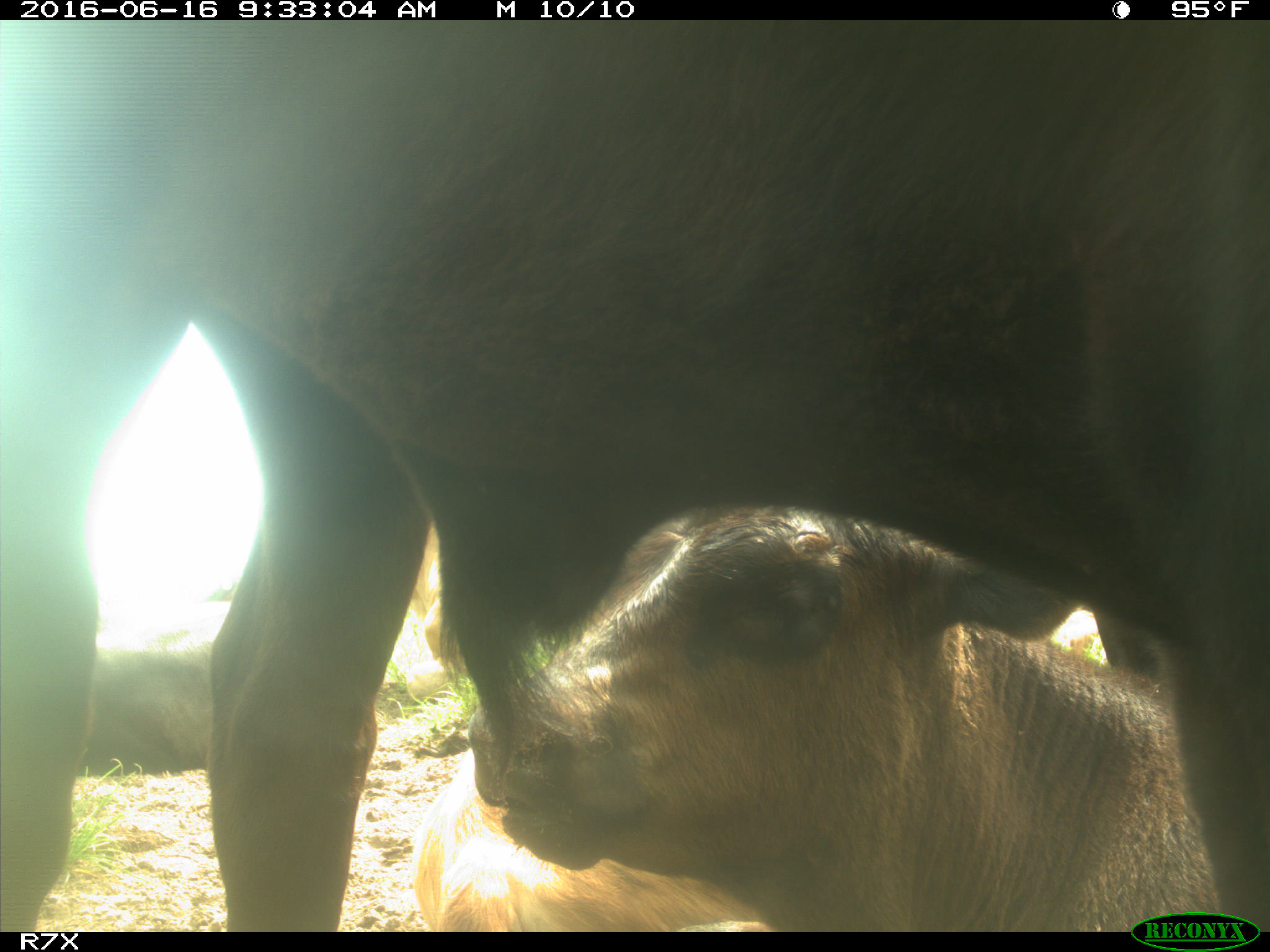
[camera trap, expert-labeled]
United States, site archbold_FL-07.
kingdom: Animalia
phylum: Chordata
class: Mammalia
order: Artiodactyla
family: Bovidae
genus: Bos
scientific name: Bos taurus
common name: domestic cow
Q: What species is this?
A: Bos taurus (domestic cow).